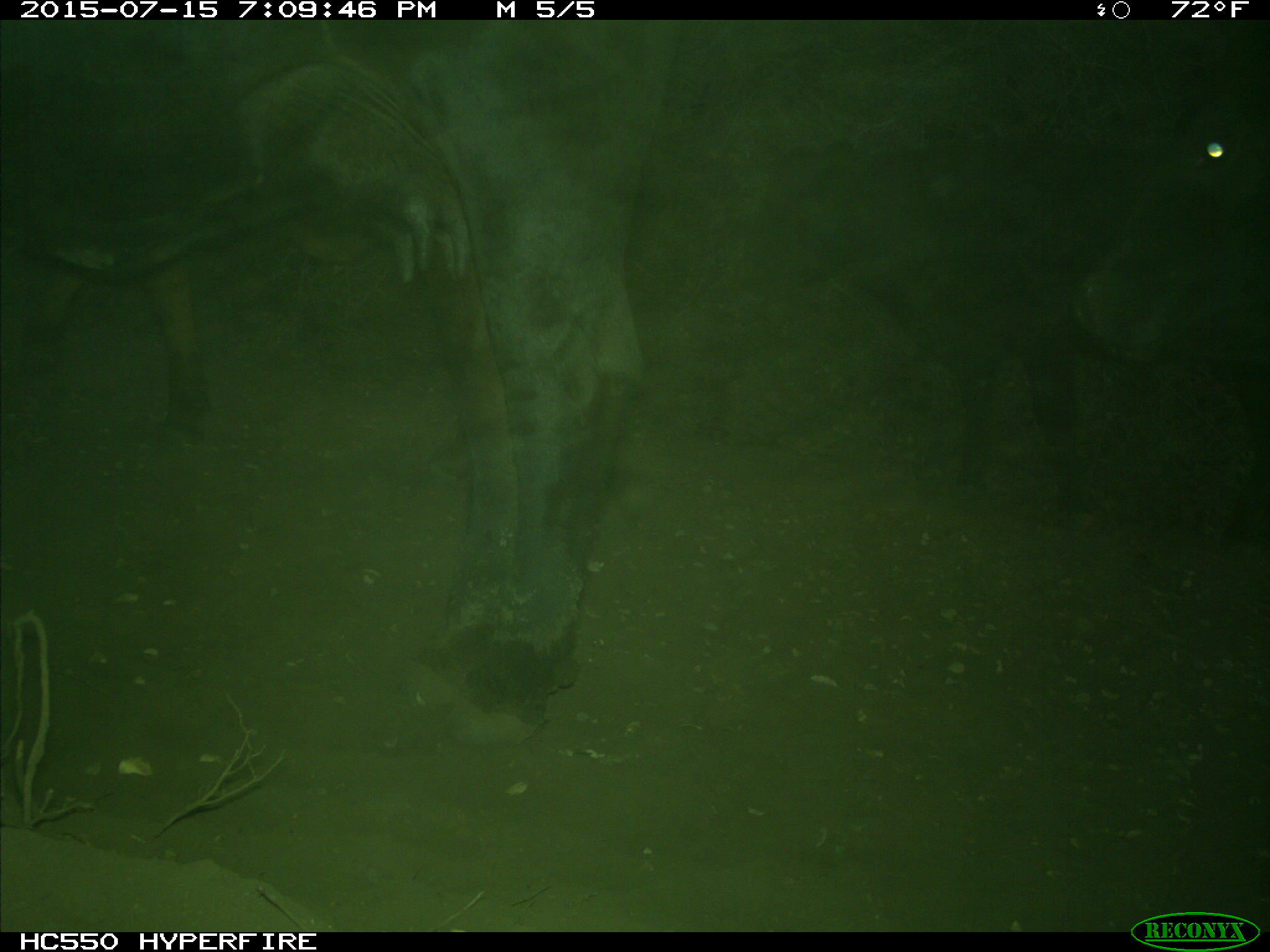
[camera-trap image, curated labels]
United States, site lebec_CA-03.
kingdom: Animalia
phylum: Chordata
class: Mammalia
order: Artiodactyla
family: Bovidae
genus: Bos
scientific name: Bos taurus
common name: domestic cow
Bos taurus (domestic cow).